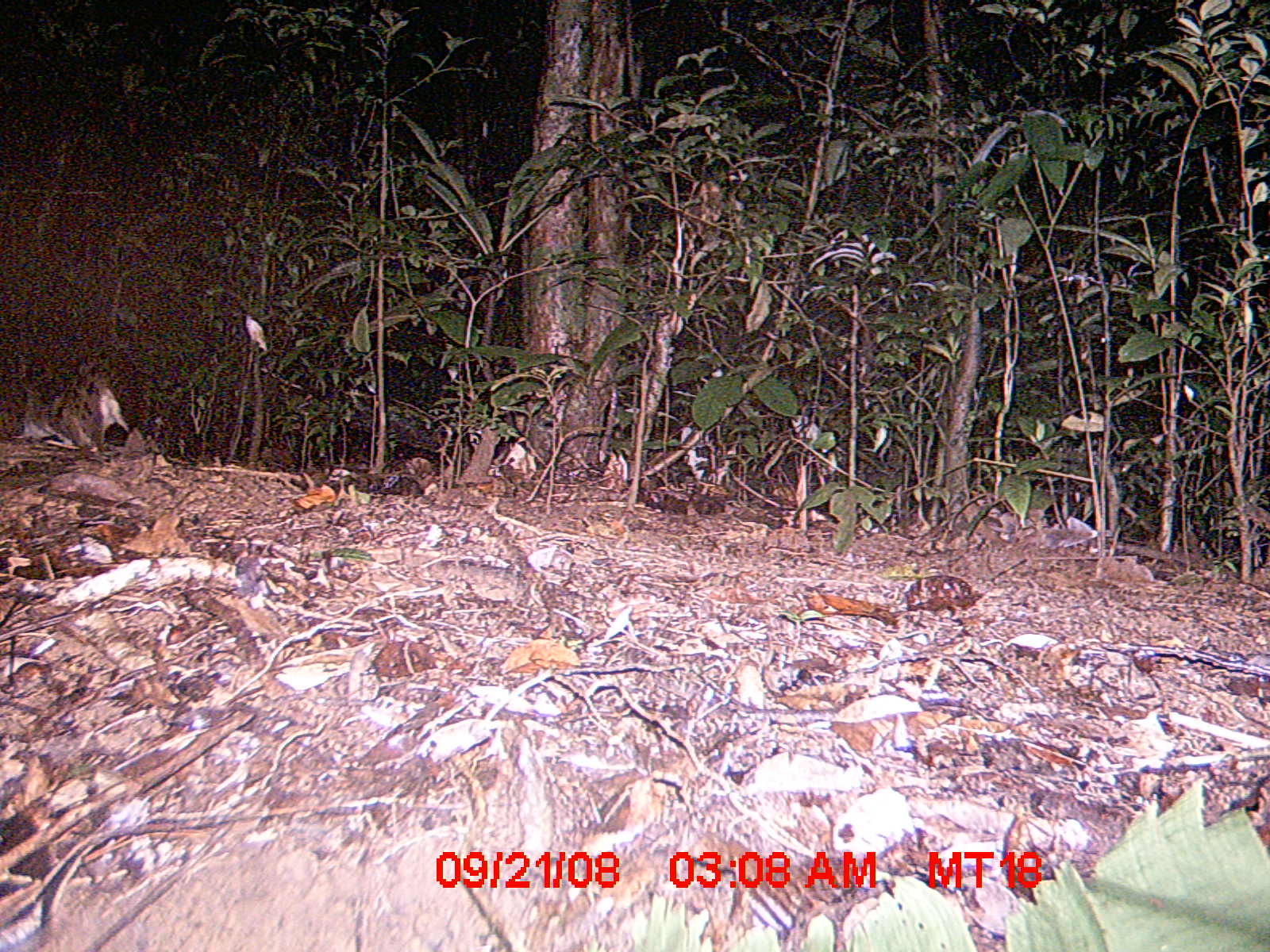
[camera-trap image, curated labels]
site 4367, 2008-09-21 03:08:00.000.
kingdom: Animalia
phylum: Chordata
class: Mammalia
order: Carnivora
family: Eupleridae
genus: Fossa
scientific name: Fossa fossana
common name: fanaloka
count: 1